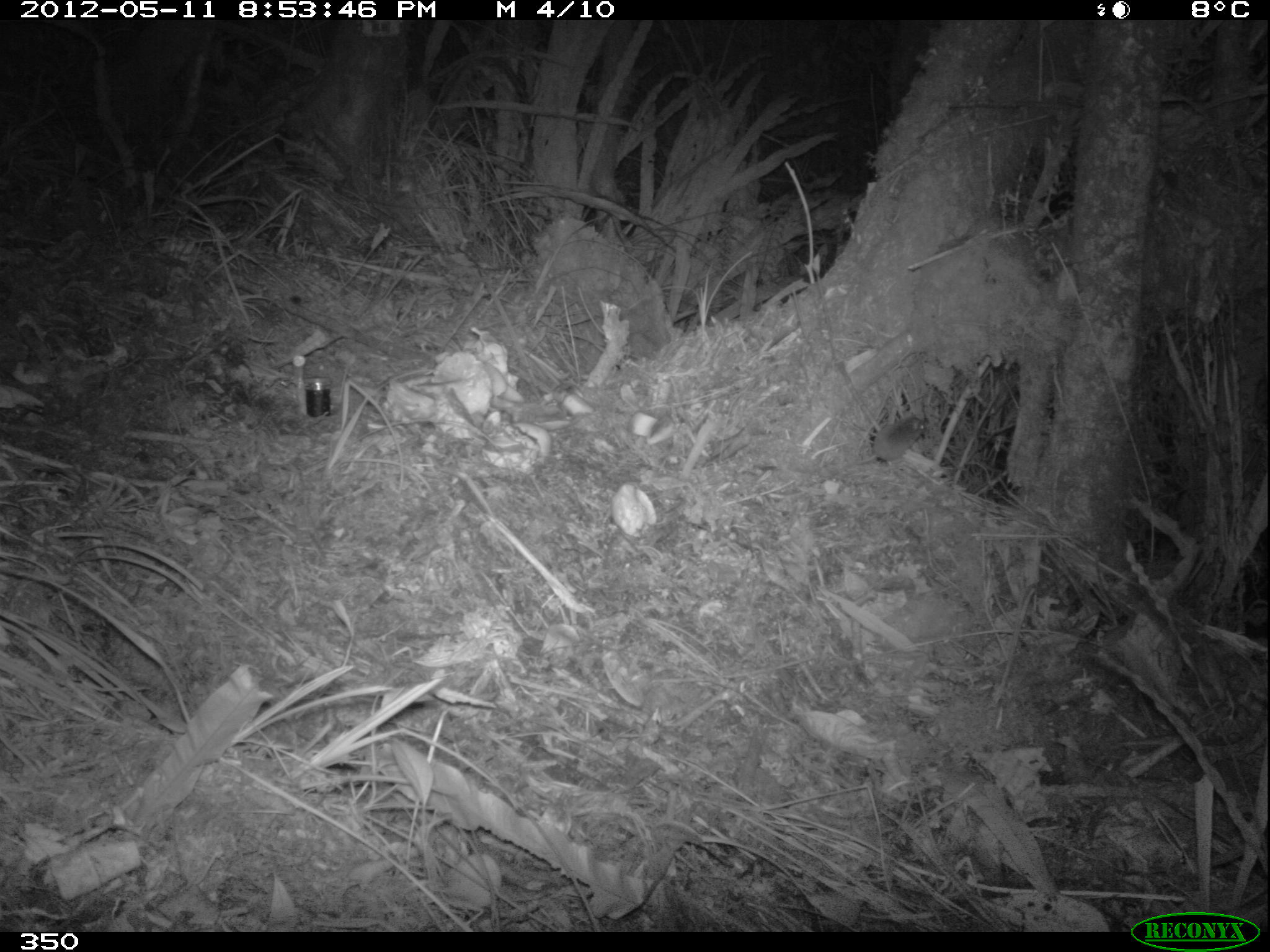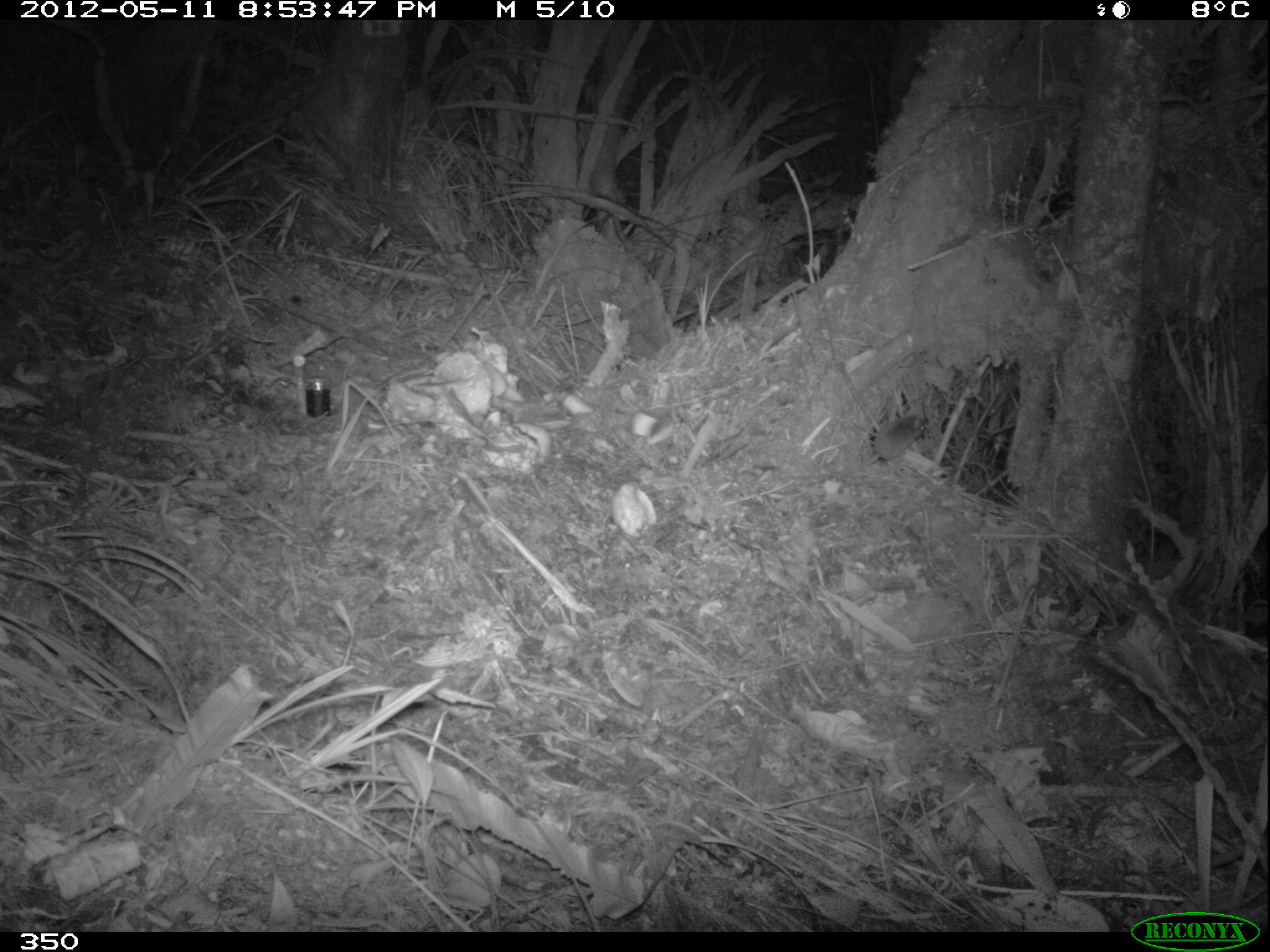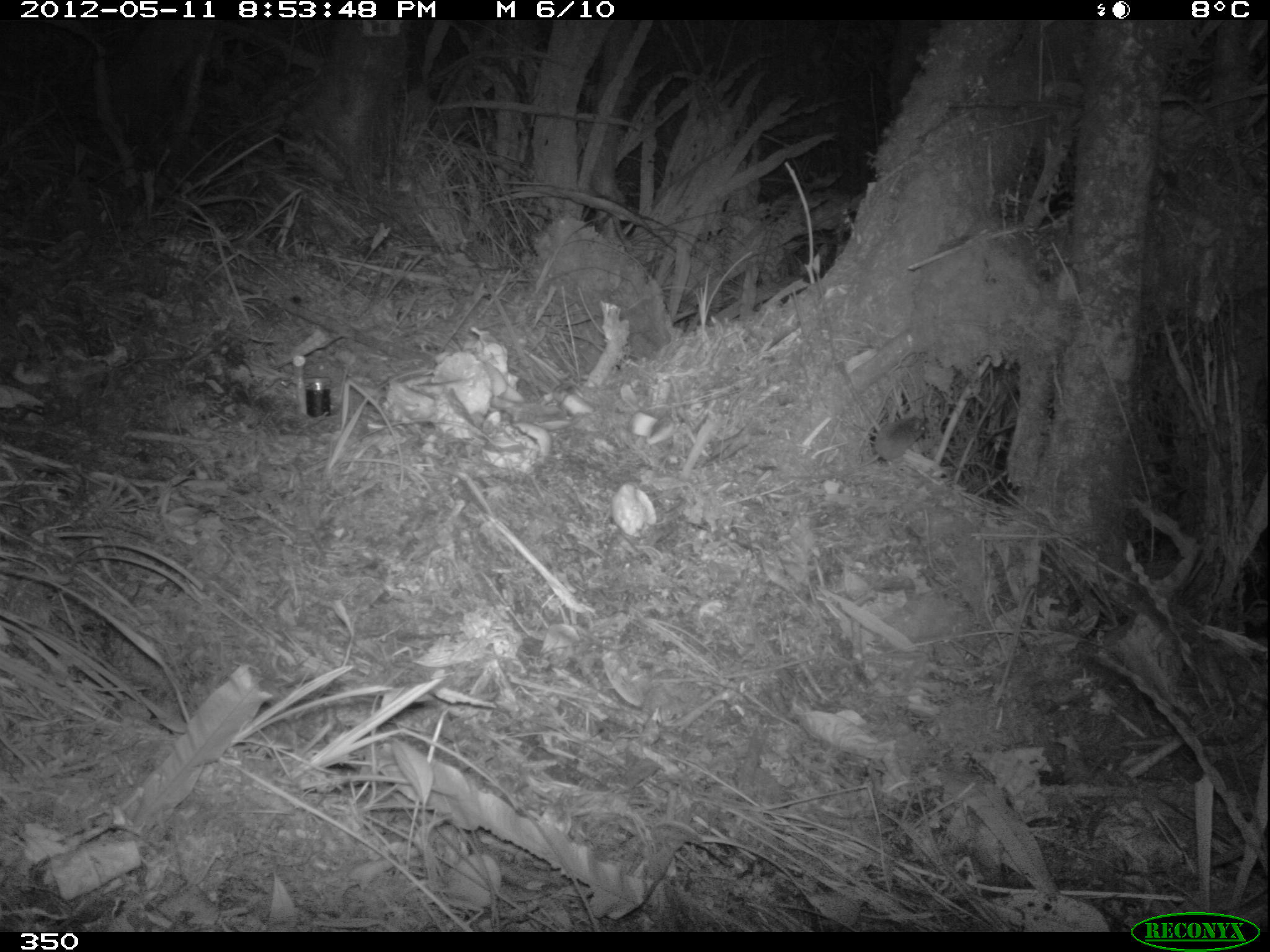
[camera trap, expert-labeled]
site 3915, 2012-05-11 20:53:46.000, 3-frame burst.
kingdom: Animalia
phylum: Chordata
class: Mammalia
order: Rodentia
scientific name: Rodentia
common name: rodents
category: unknown rodent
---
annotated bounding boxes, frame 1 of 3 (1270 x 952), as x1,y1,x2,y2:
unknown rodent: 810,416,928,487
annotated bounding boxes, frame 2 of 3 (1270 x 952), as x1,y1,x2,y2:
unknown rodent: 788,413,924,480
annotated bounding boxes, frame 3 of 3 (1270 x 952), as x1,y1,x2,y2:
unknown rodent: 788,414,927,480